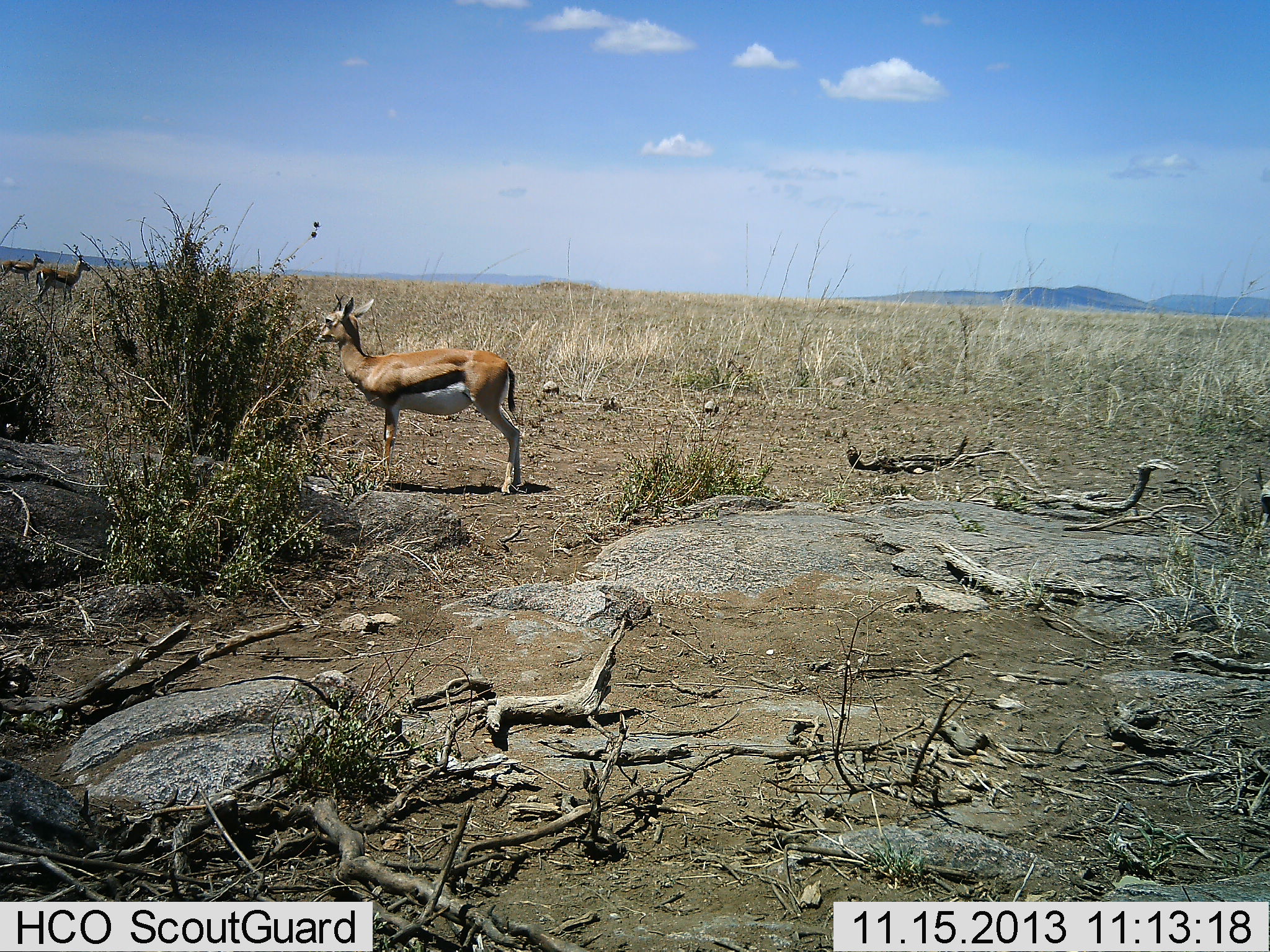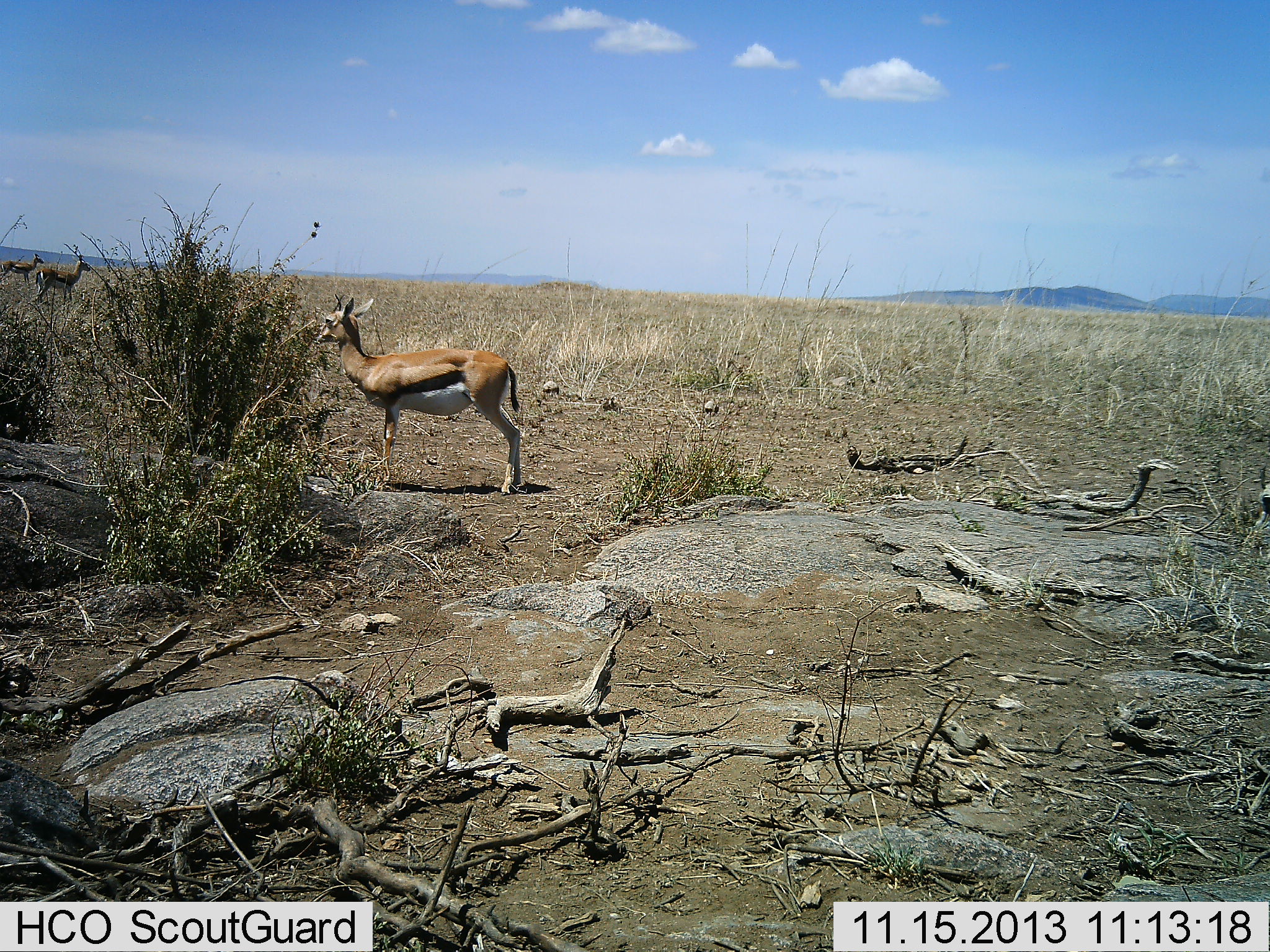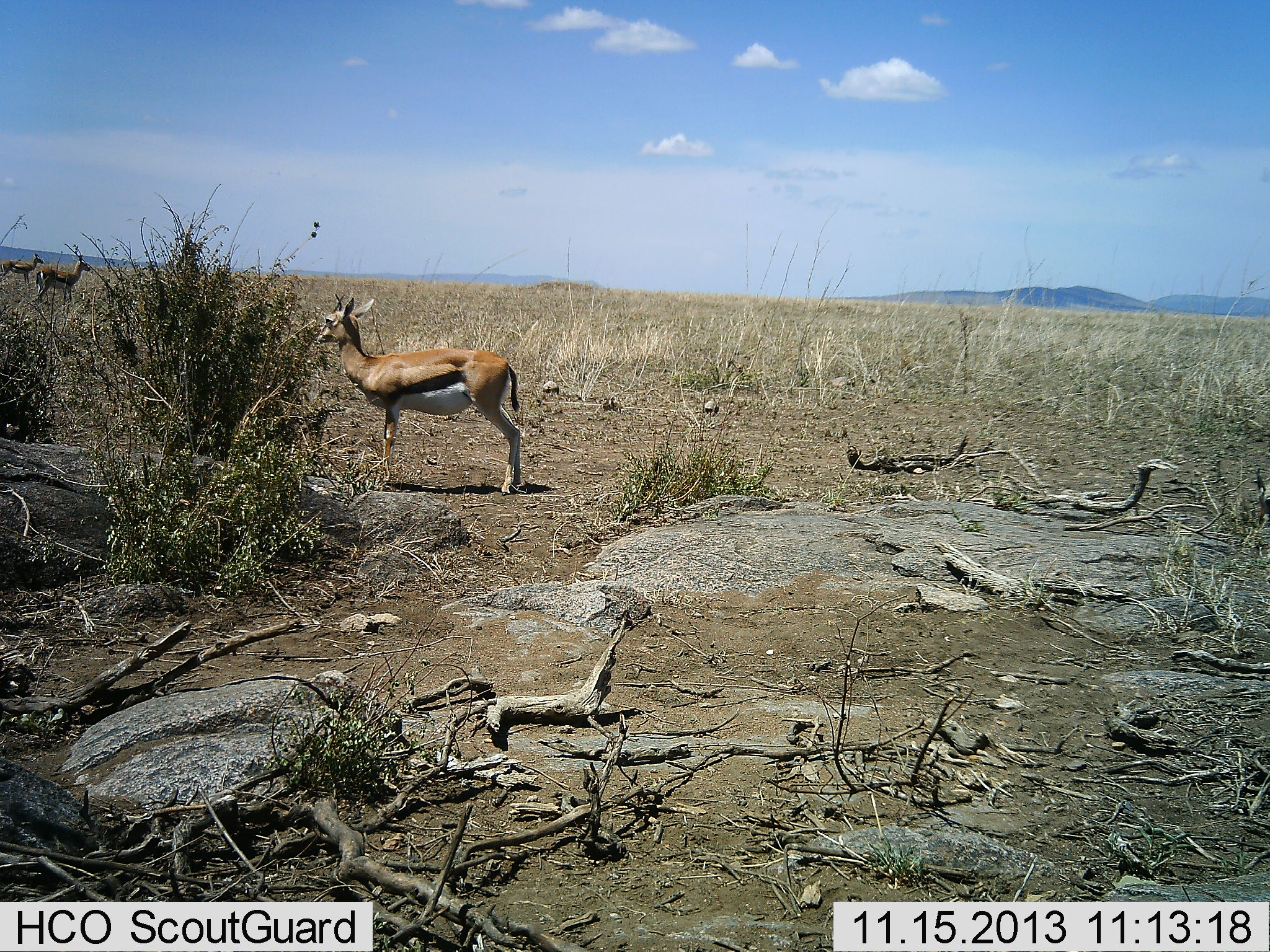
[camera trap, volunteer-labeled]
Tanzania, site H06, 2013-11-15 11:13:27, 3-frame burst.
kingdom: Animalia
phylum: Chordata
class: Mammalia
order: Artiodactyla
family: Bovidae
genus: Eudorcas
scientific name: Eudorcas thomsonii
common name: thomson's gazelle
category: gazellethomsons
Gazellethomsons (thomson's gazelle) (Eudorcas thomsonii), count 3. Behavior (volunteer vote fractions): standing 93%, resting 1%, moving 1%, interacting 0%. Young present (vote fraction): 1%. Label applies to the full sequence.